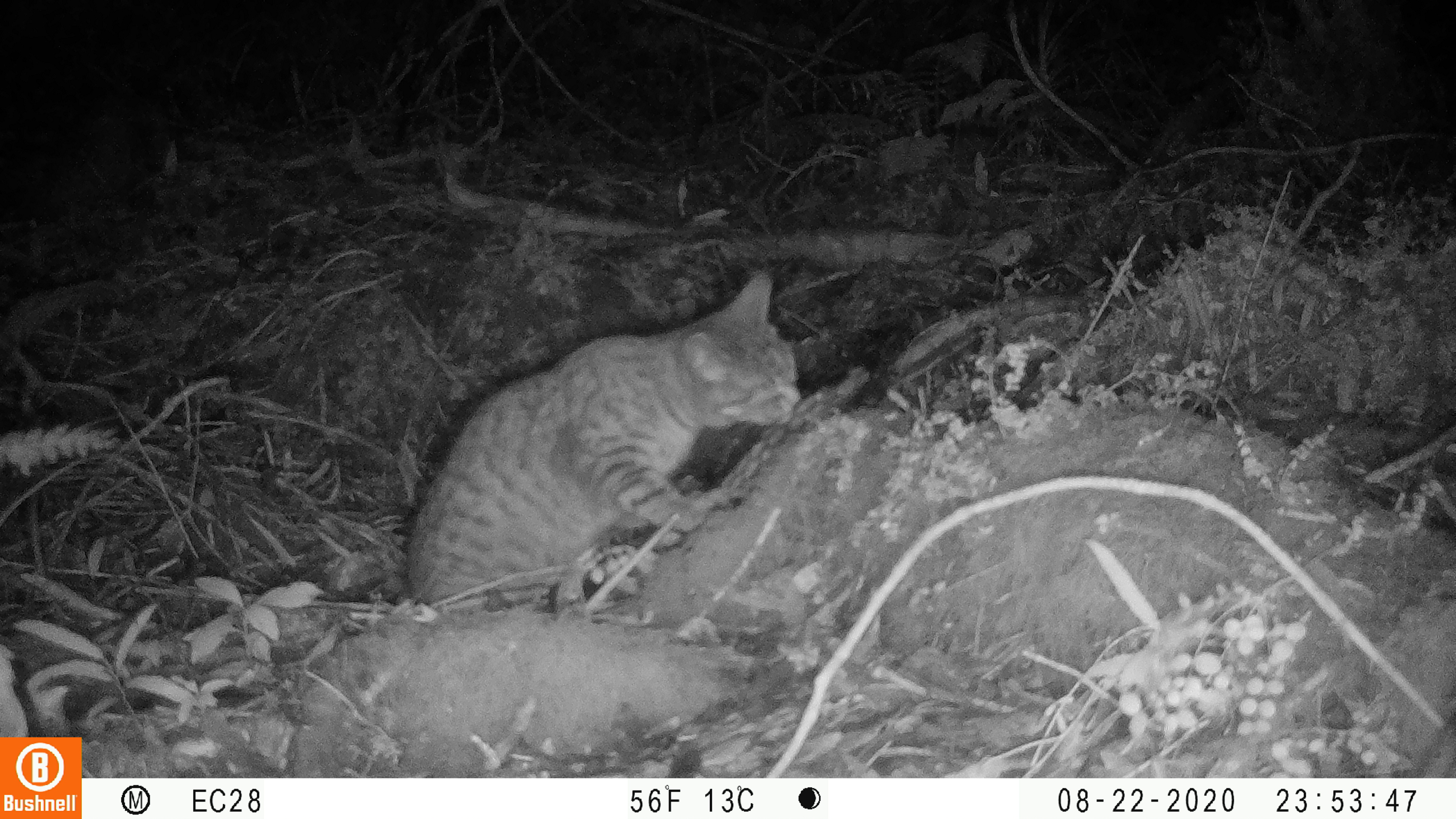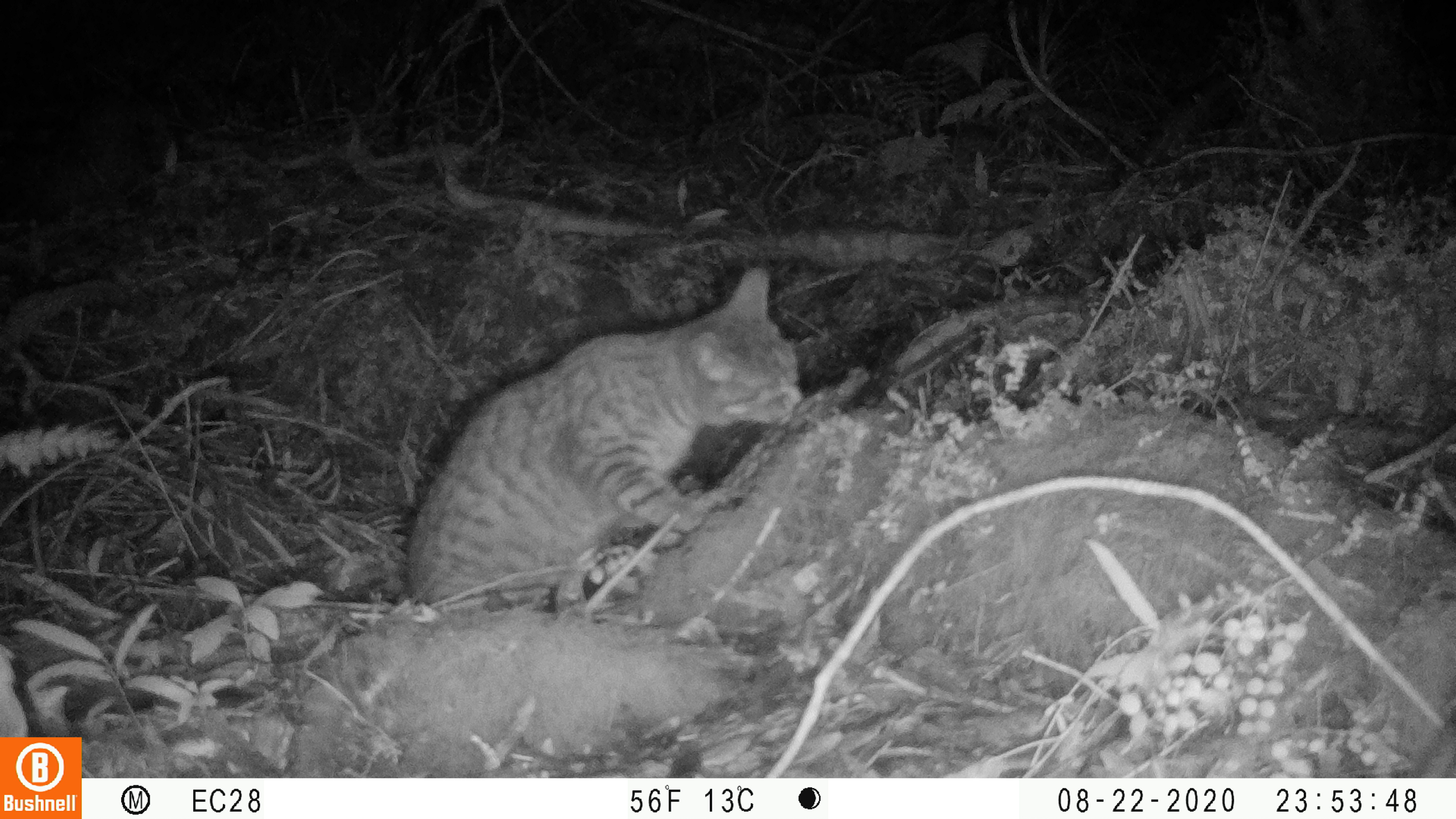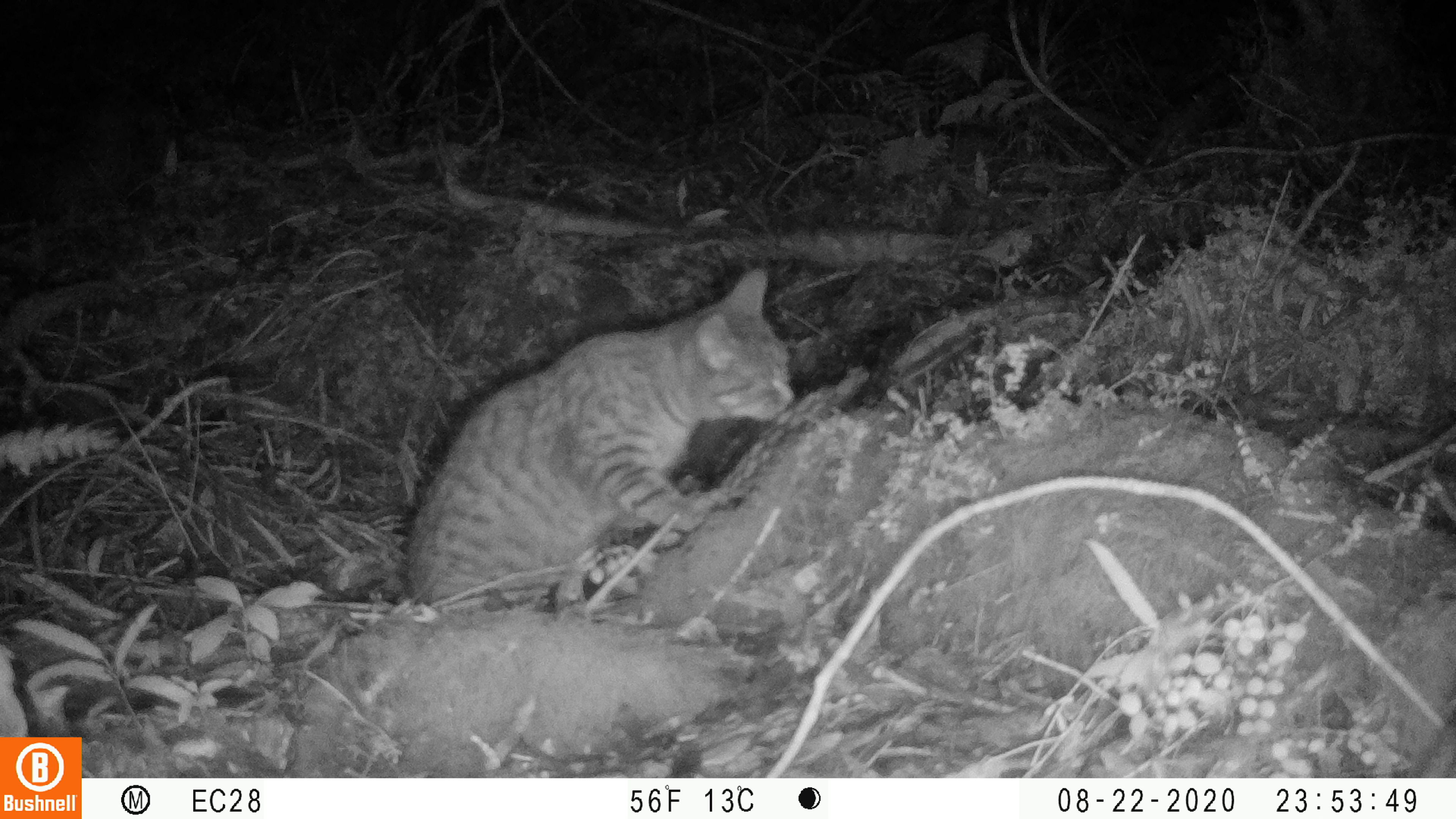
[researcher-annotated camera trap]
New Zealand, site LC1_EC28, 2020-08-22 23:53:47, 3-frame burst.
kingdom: Animalia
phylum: Chordata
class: Mammalia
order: Carnivora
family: Felidae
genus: Felis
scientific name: Felis catus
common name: domestic cat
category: cat